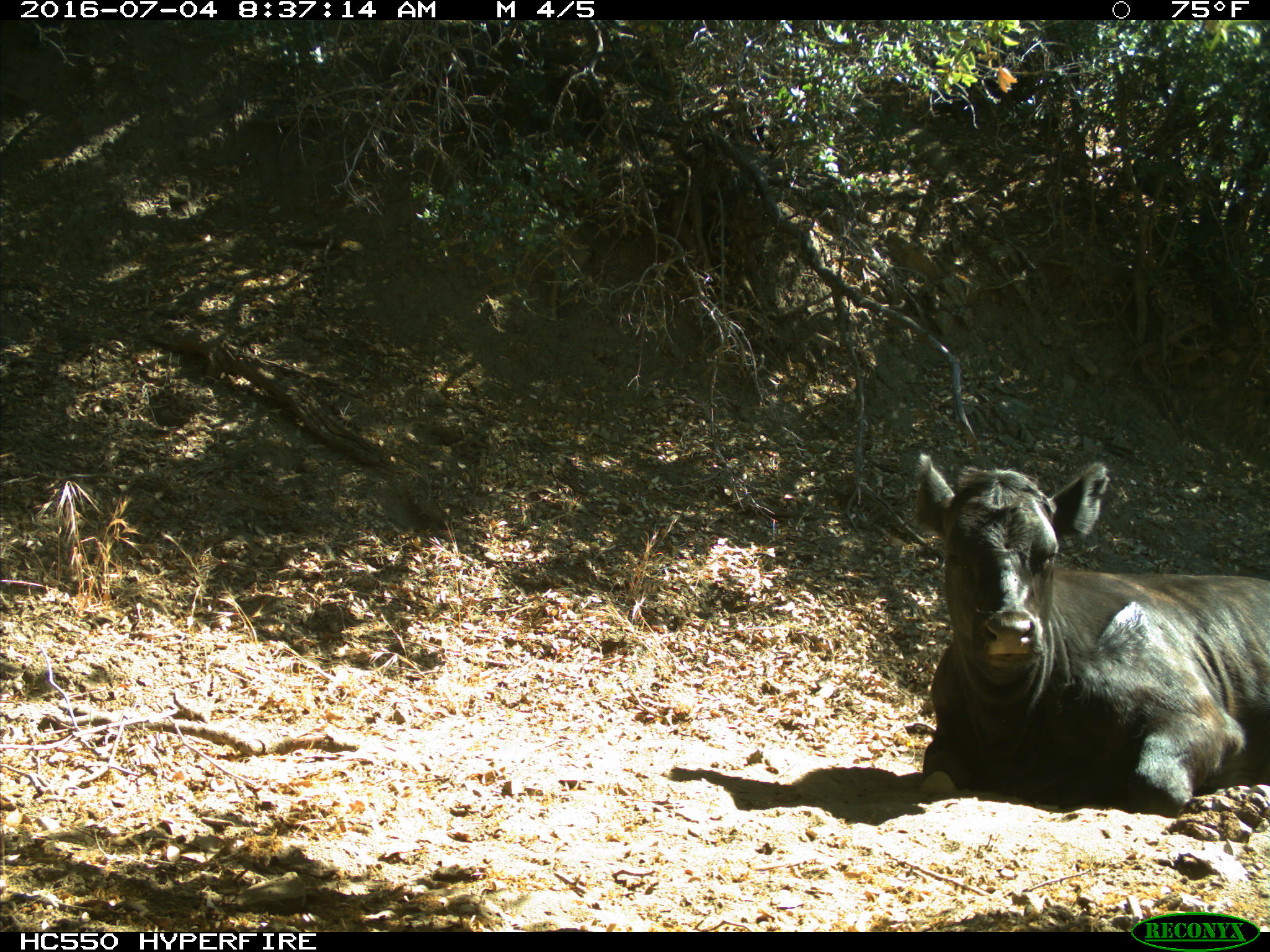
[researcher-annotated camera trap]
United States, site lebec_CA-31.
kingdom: Animalia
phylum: Chordata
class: Mammalia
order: Artiodactyla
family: Bovidae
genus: Bos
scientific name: Bos taurus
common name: domestic cow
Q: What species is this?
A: Bos taurus (domestic cow).